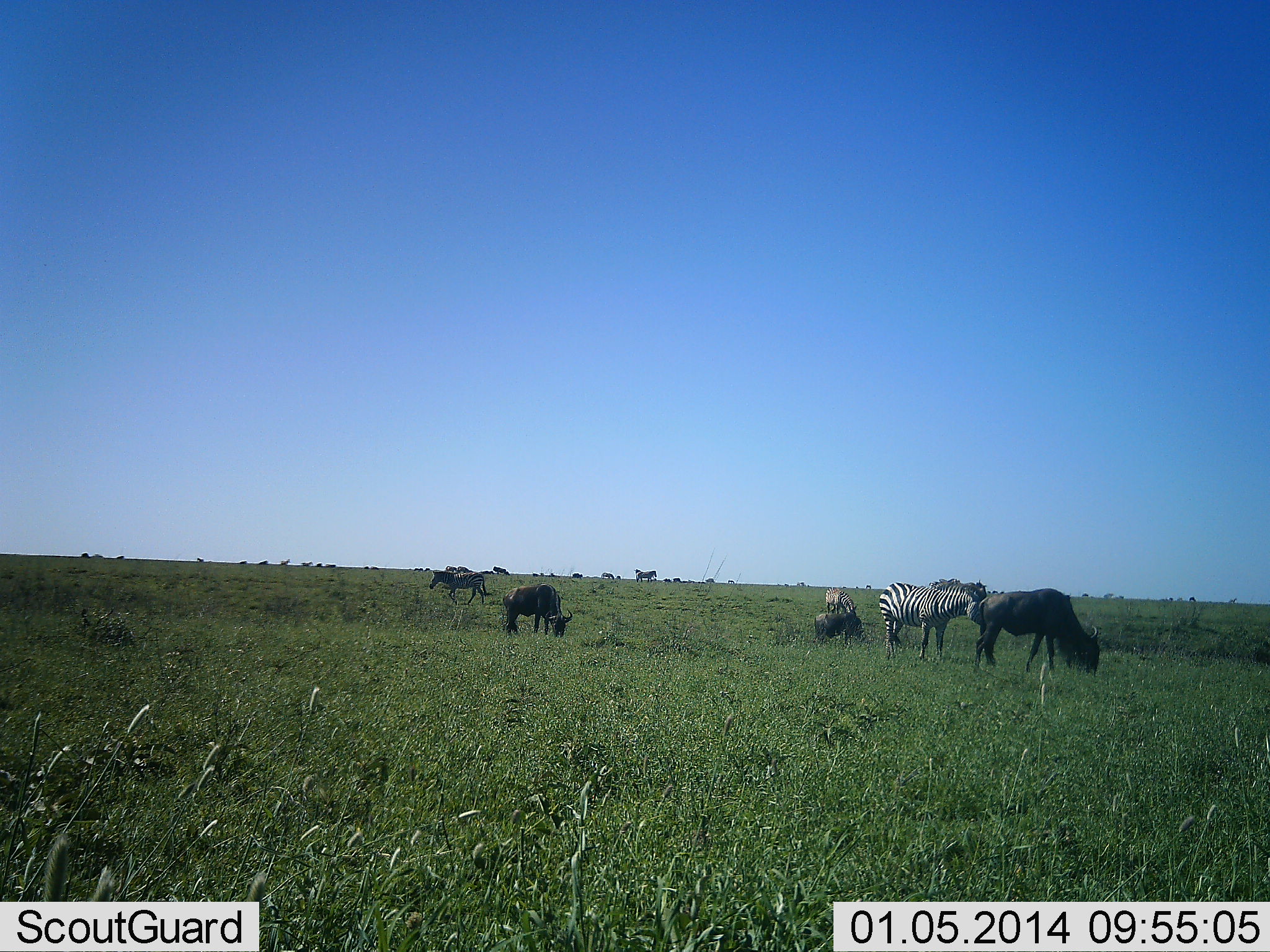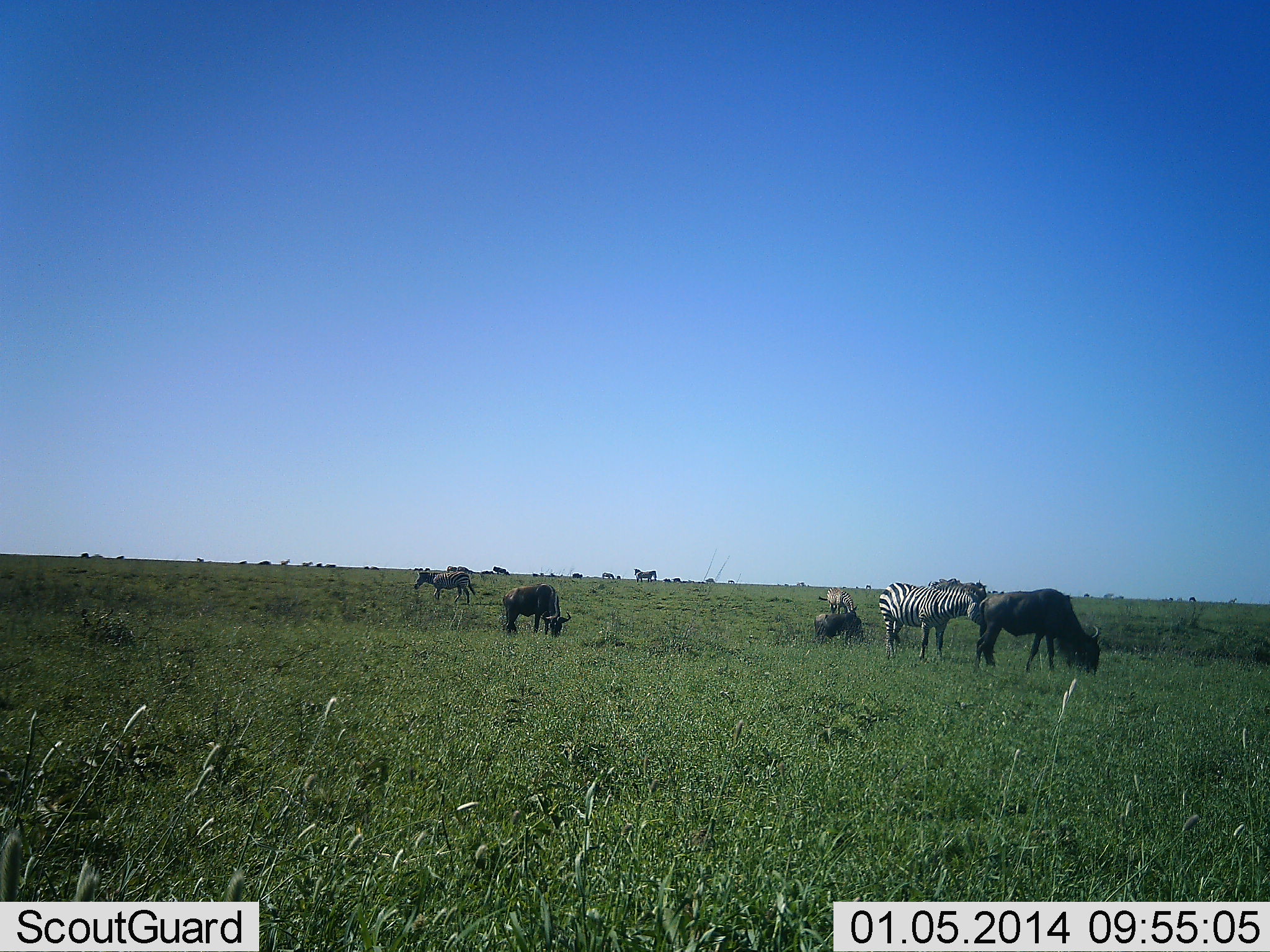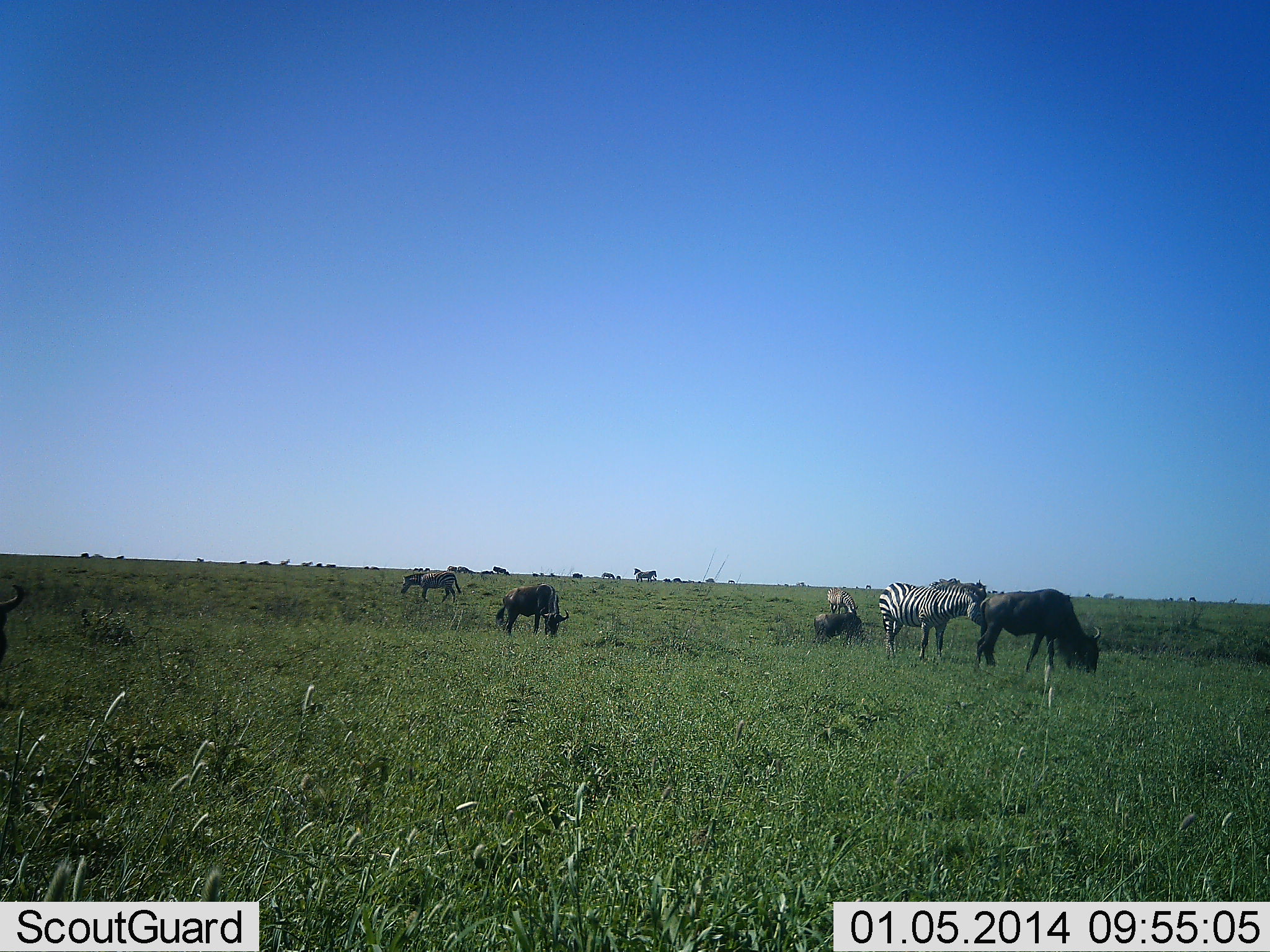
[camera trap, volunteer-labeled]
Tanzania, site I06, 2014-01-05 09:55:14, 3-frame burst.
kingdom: Animalia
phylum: Chordata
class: Mammalia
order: Artiodactyla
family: Bovidae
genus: Connochaetes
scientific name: Connochaetes taurinus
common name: blue wildebeest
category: wildebeest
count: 4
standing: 43%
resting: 19%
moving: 12%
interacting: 0%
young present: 0%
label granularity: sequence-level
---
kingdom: Animalia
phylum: Chordata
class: Mammalia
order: Perissodactyla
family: Equidae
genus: Equus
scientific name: Equus quagga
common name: plains zebra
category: zebra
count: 2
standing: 82%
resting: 7%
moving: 30%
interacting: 2%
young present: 0%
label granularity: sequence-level